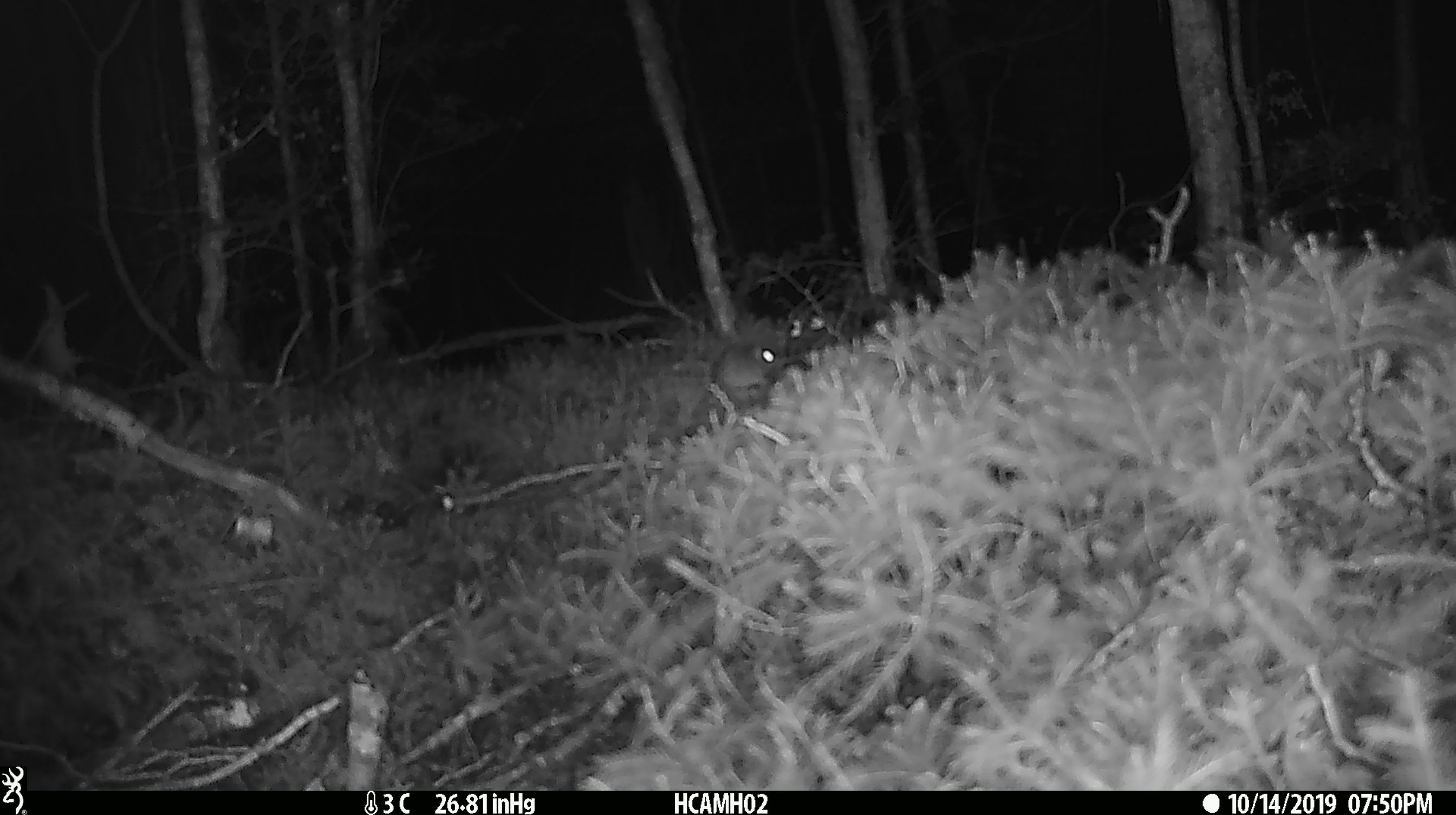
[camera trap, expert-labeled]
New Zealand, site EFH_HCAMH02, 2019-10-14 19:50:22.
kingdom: Animalia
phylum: Chordata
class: Mammalia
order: Rodentia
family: Muridae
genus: Mus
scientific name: Mus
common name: mouse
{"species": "mouse (Mus)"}